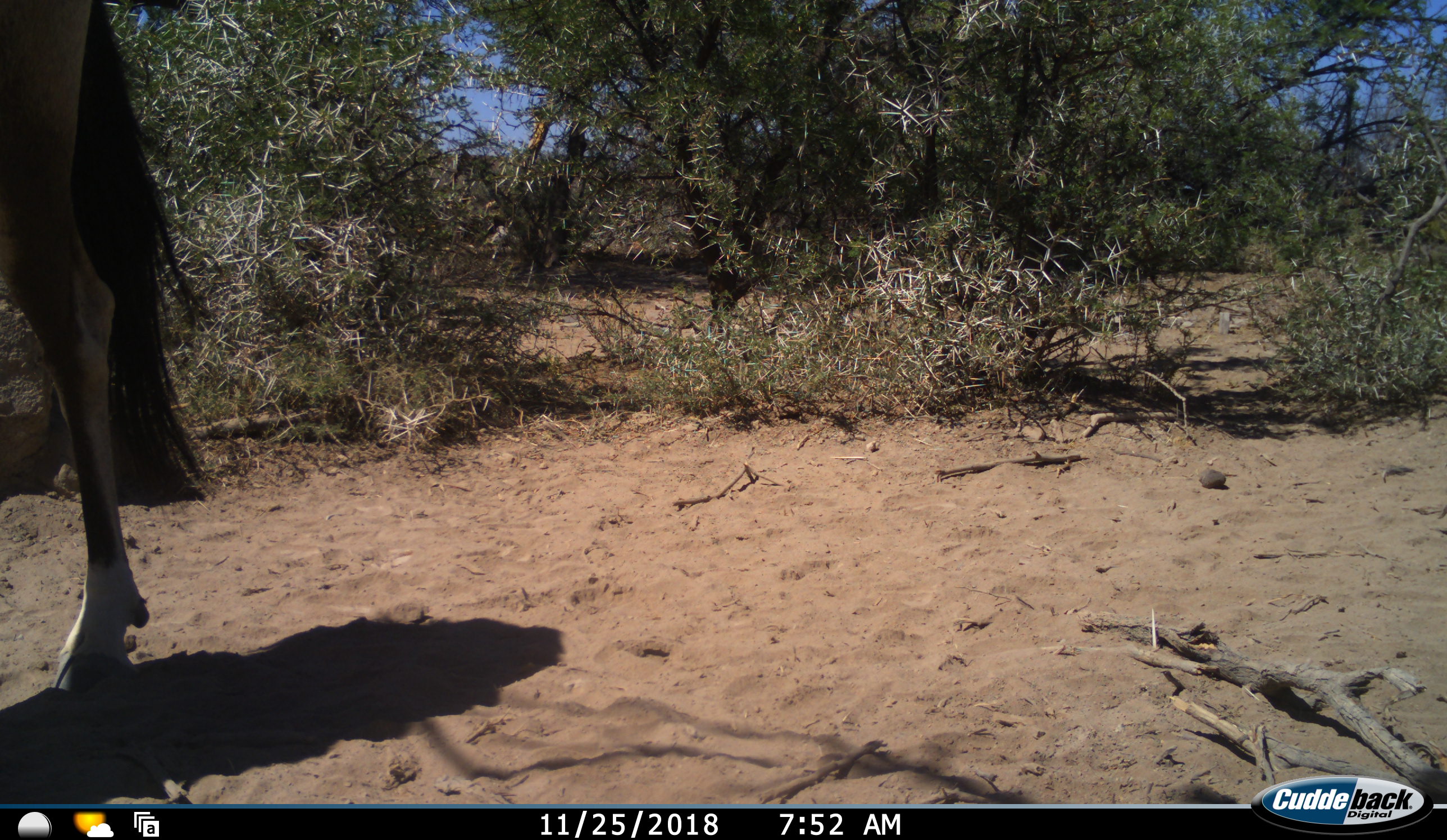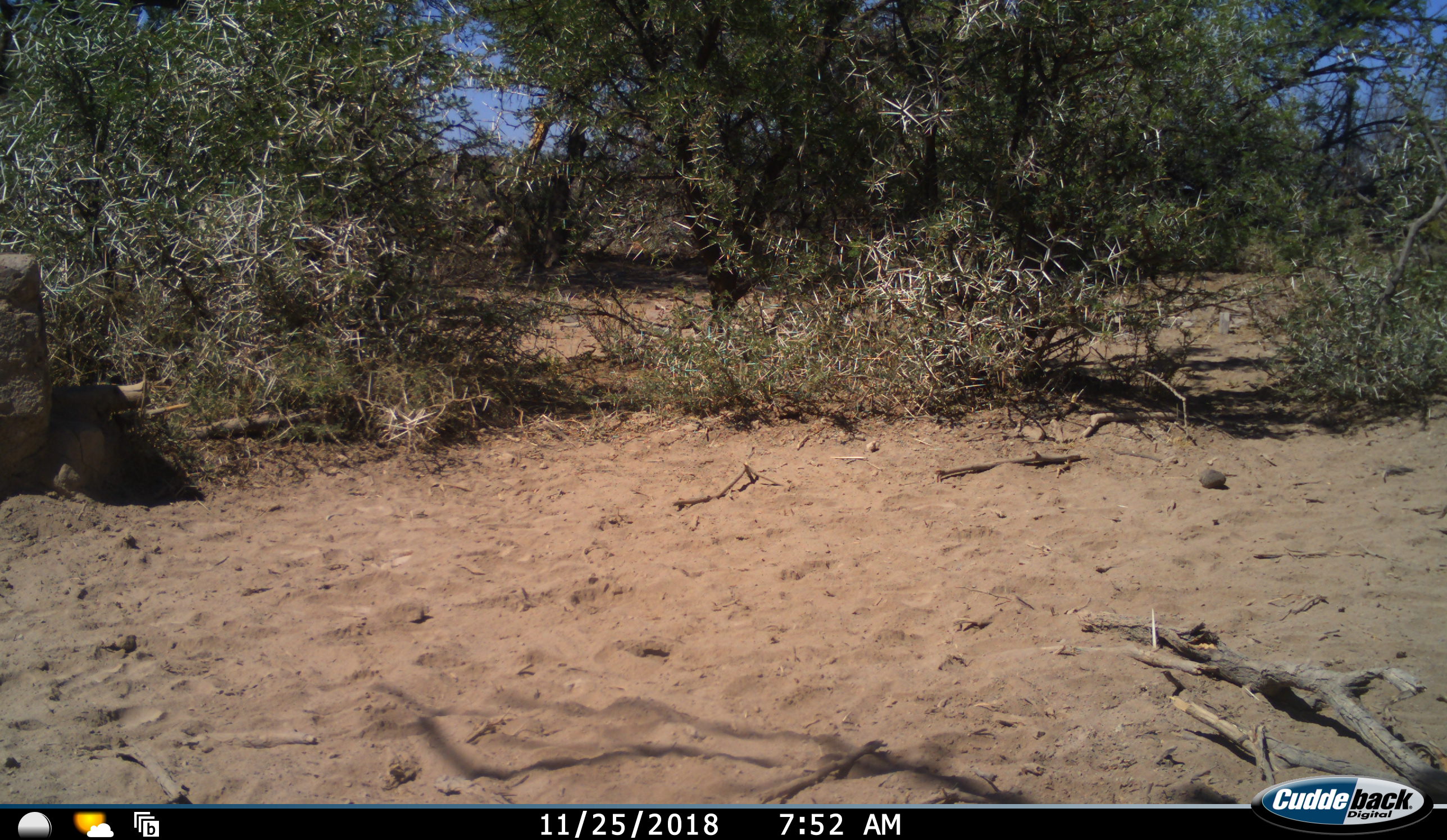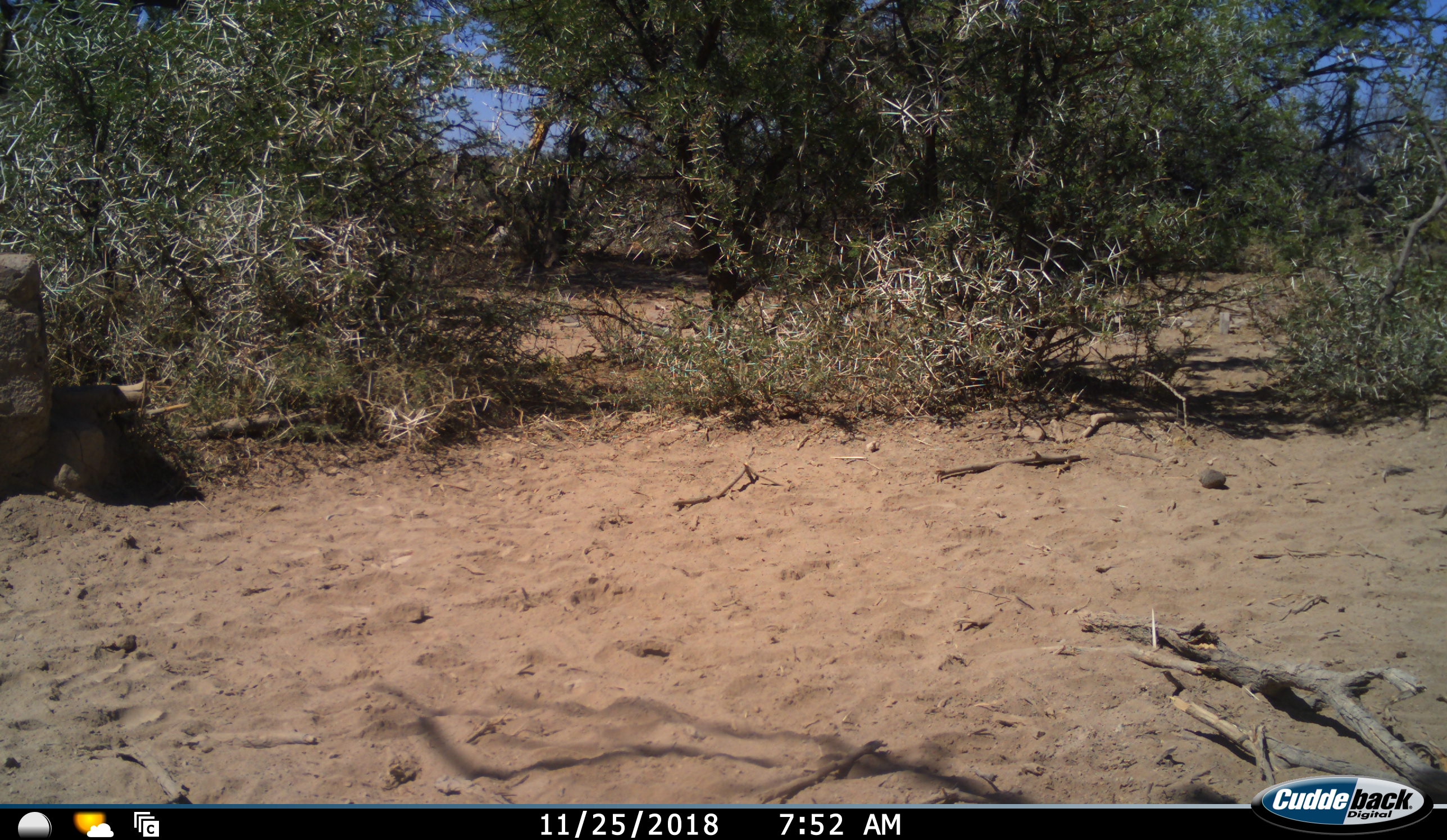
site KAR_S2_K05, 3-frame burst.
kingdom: Animalia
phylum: Chordata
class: Mammalia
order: Artiodactyla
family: Bovidae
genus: Oryx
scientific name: Oryx gazella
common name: gemsbok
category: oryx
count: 1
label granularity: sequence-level